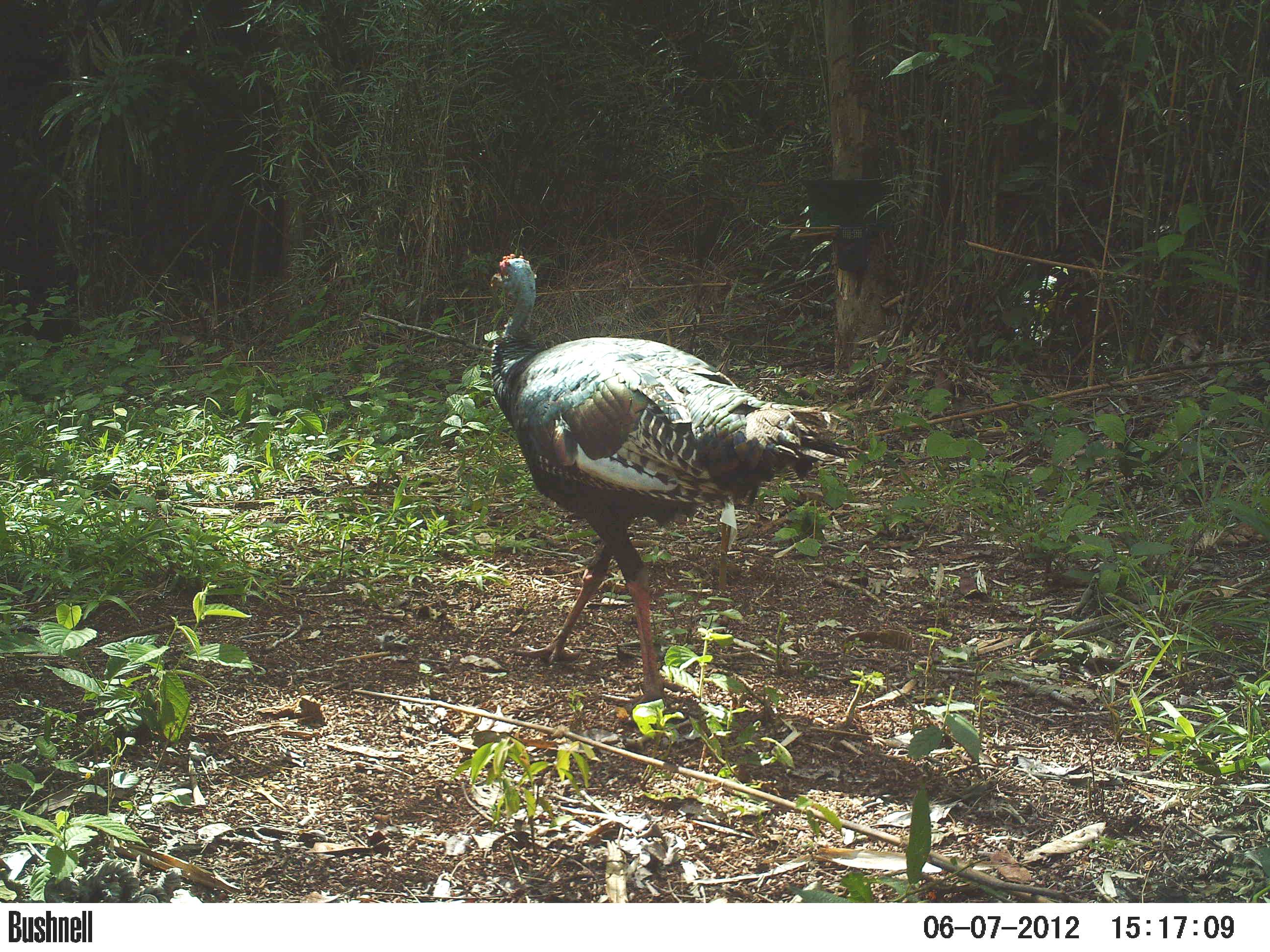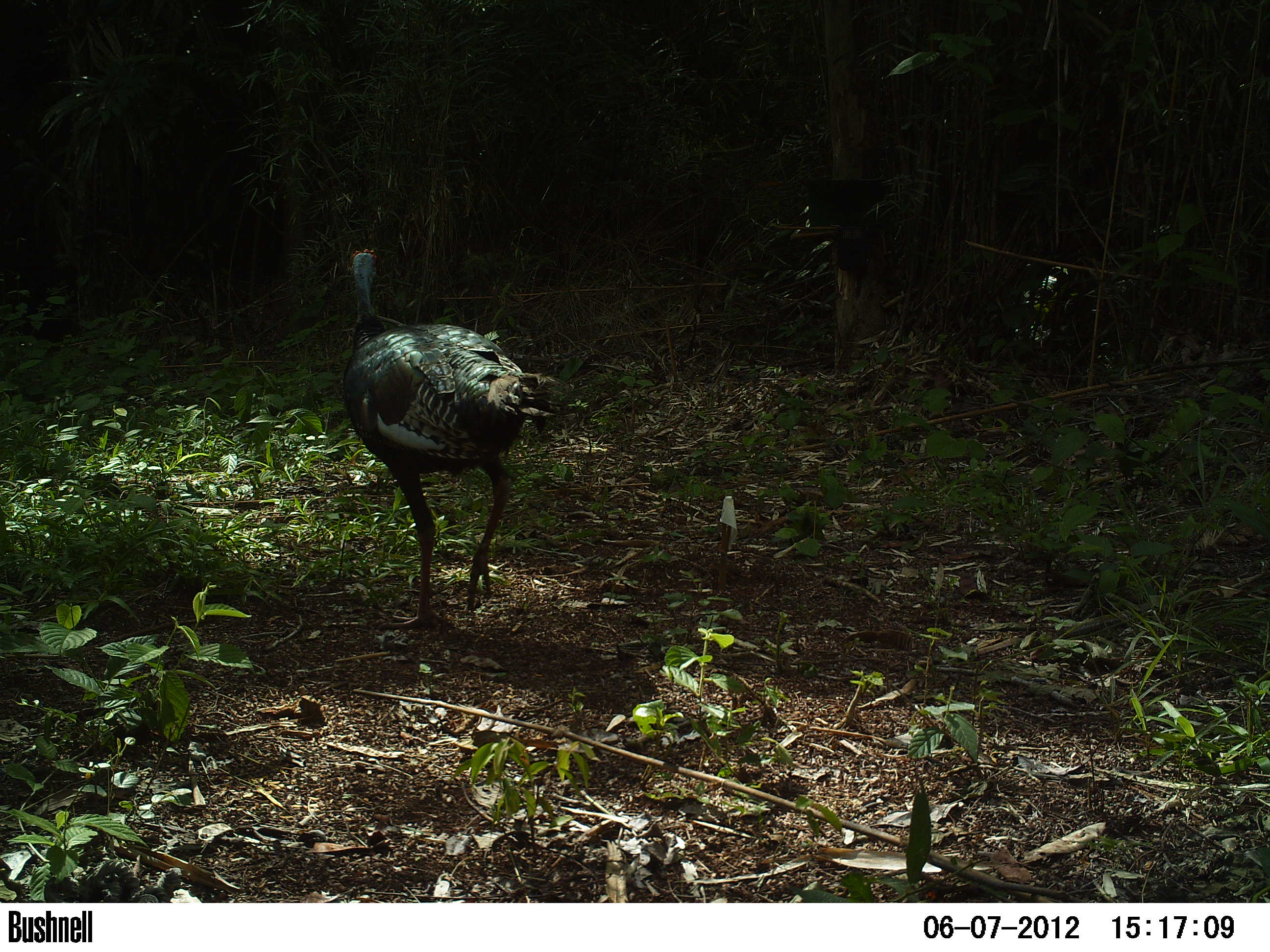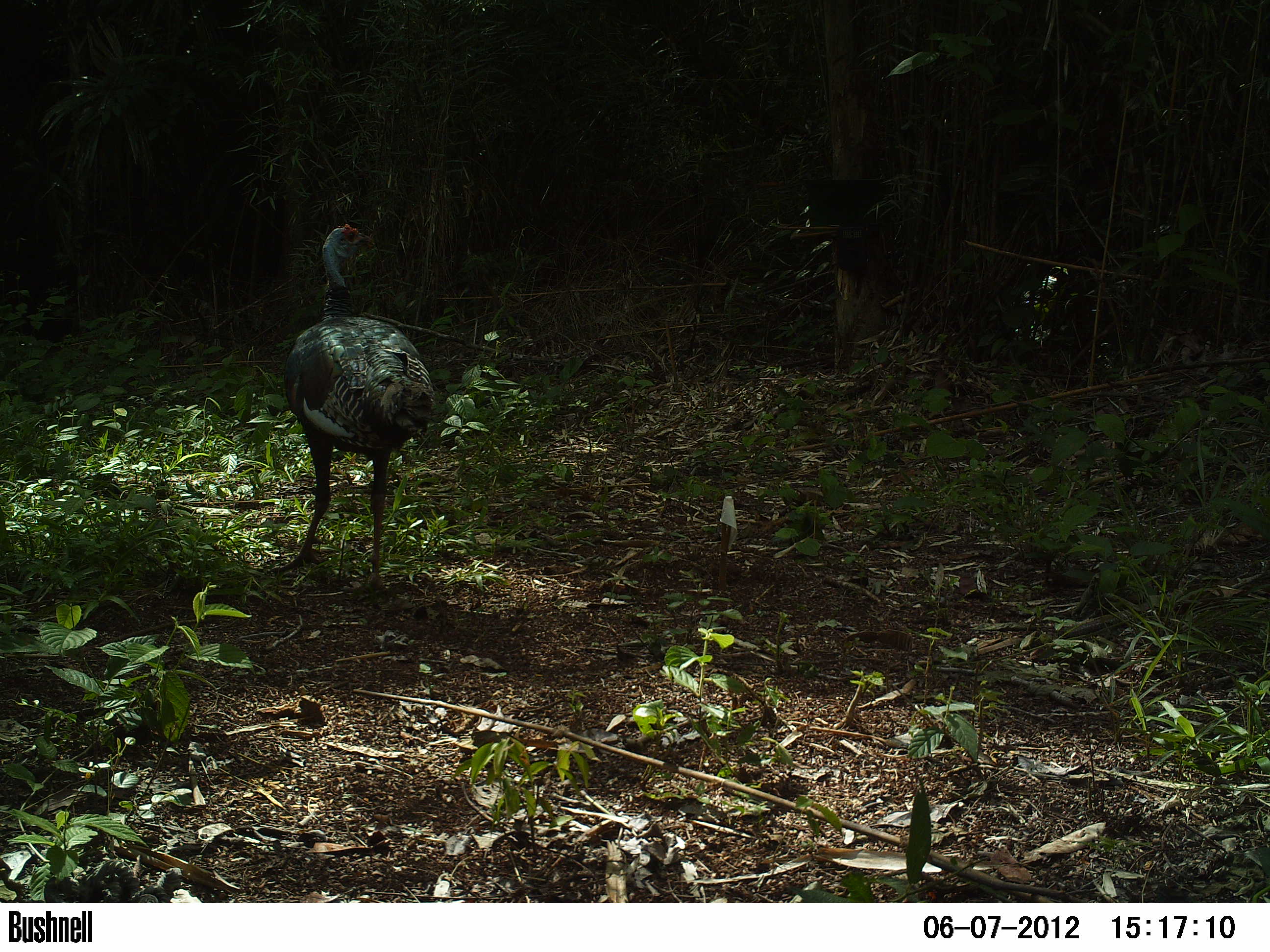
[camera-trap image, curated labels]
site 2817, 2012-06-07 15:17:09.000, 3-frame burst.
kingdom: Animalia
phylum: Chordata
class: Aves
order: Galliformes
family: Phasianidae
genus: Meleagris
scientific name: Meleagris ocellata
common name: ocellated turkey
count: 3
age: adult